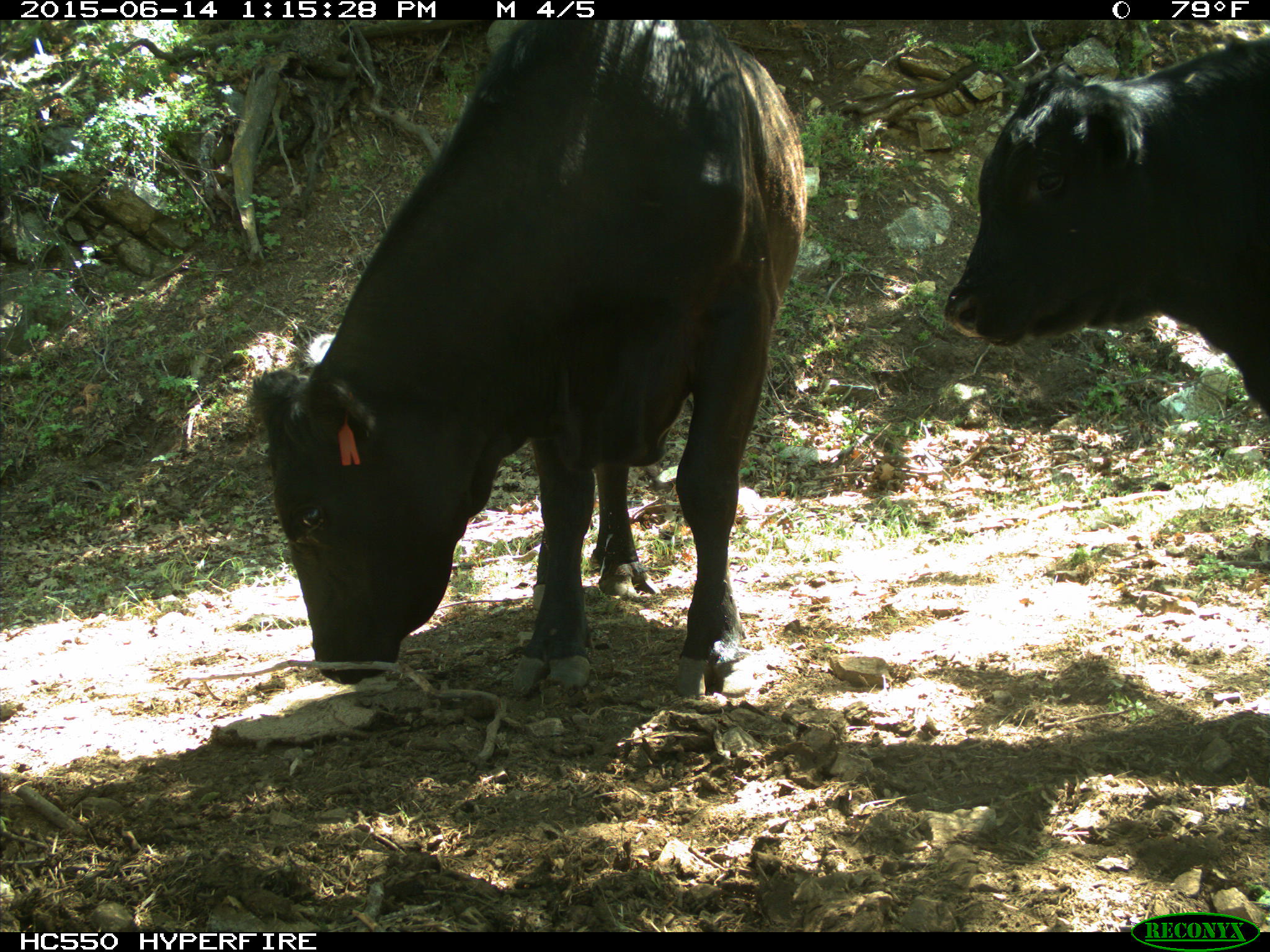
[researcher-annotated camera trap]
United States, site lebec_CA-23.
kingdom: Animalia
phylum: Chordata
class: Mammalia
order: Artiodactyla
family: Bovidae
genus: Bos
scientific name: Bos taurus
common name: domestic cow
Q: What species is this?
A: Bos taurus (domestic cow).